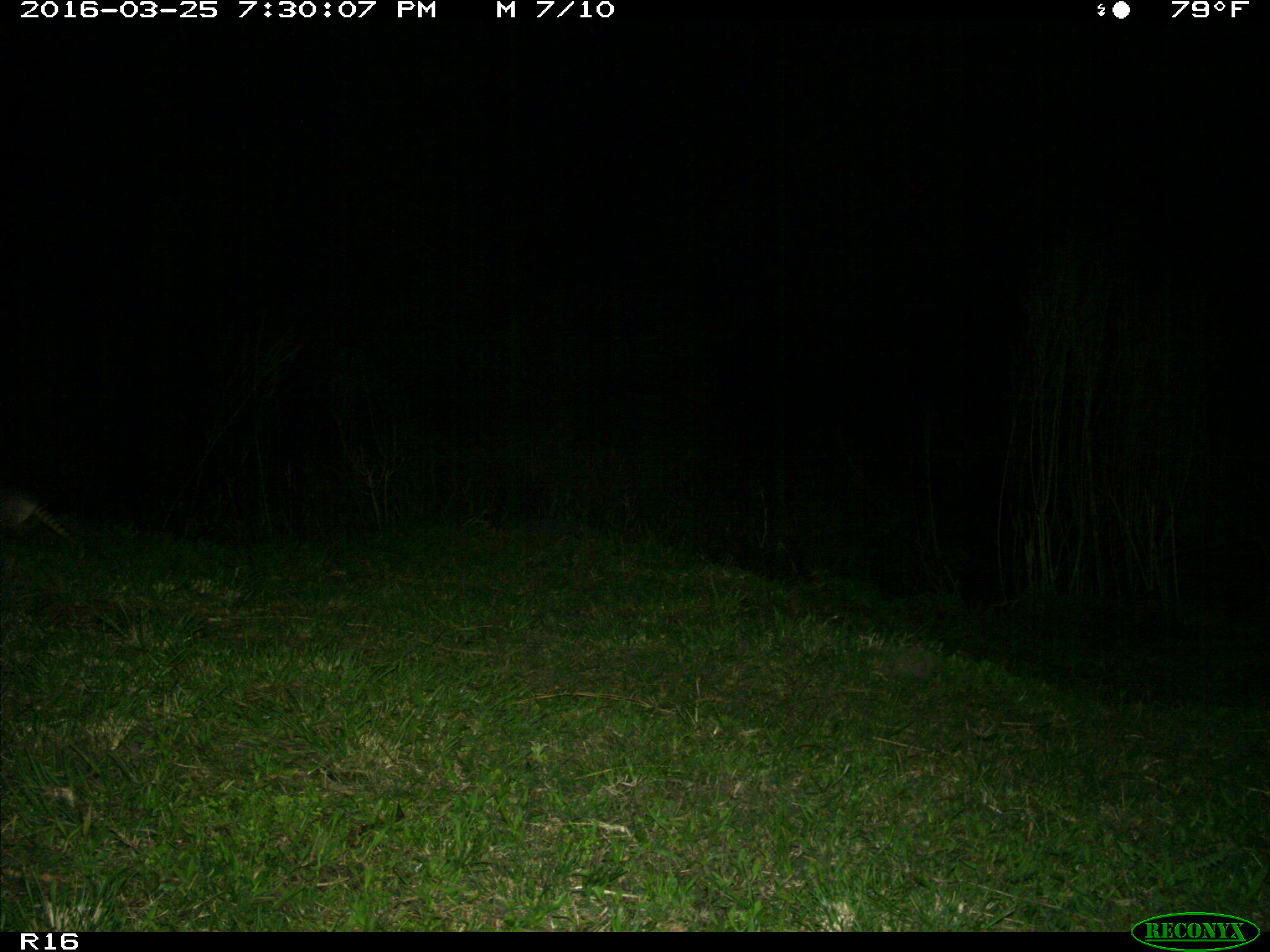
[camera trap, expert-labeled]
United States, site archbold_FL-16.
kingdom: Animalia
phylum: Chordata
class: Mammalia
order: Cingulata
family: Dasypodidae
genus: Dasypus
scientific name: Dasypus novemcinctus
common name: nine-banded armadillo